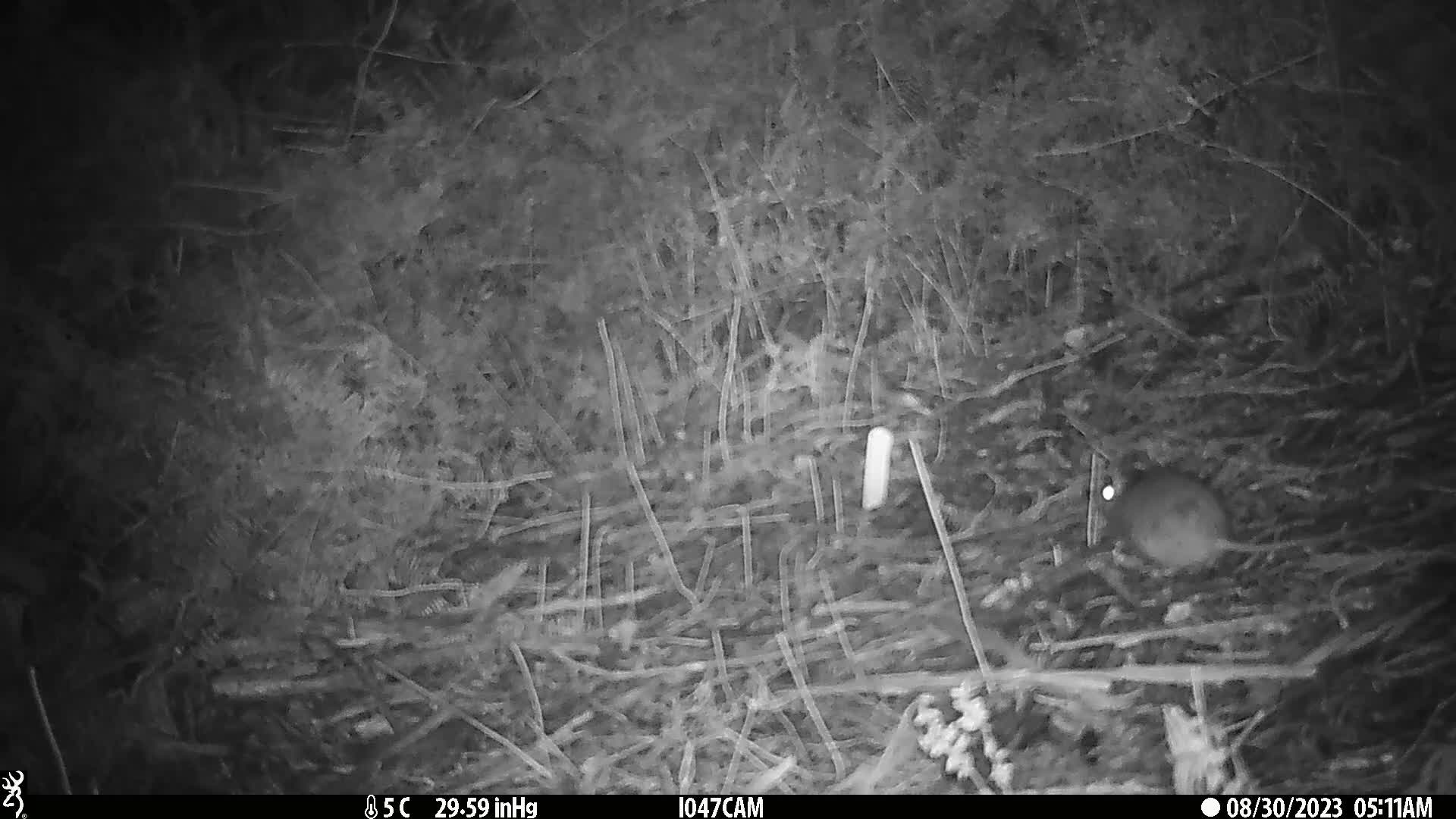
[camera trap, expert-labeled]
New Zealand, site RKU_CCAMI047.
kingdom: Animalia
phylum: Chordata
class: Mammalia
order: Rodentia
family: Muridae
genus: Rattus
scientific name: Rattus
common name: rat